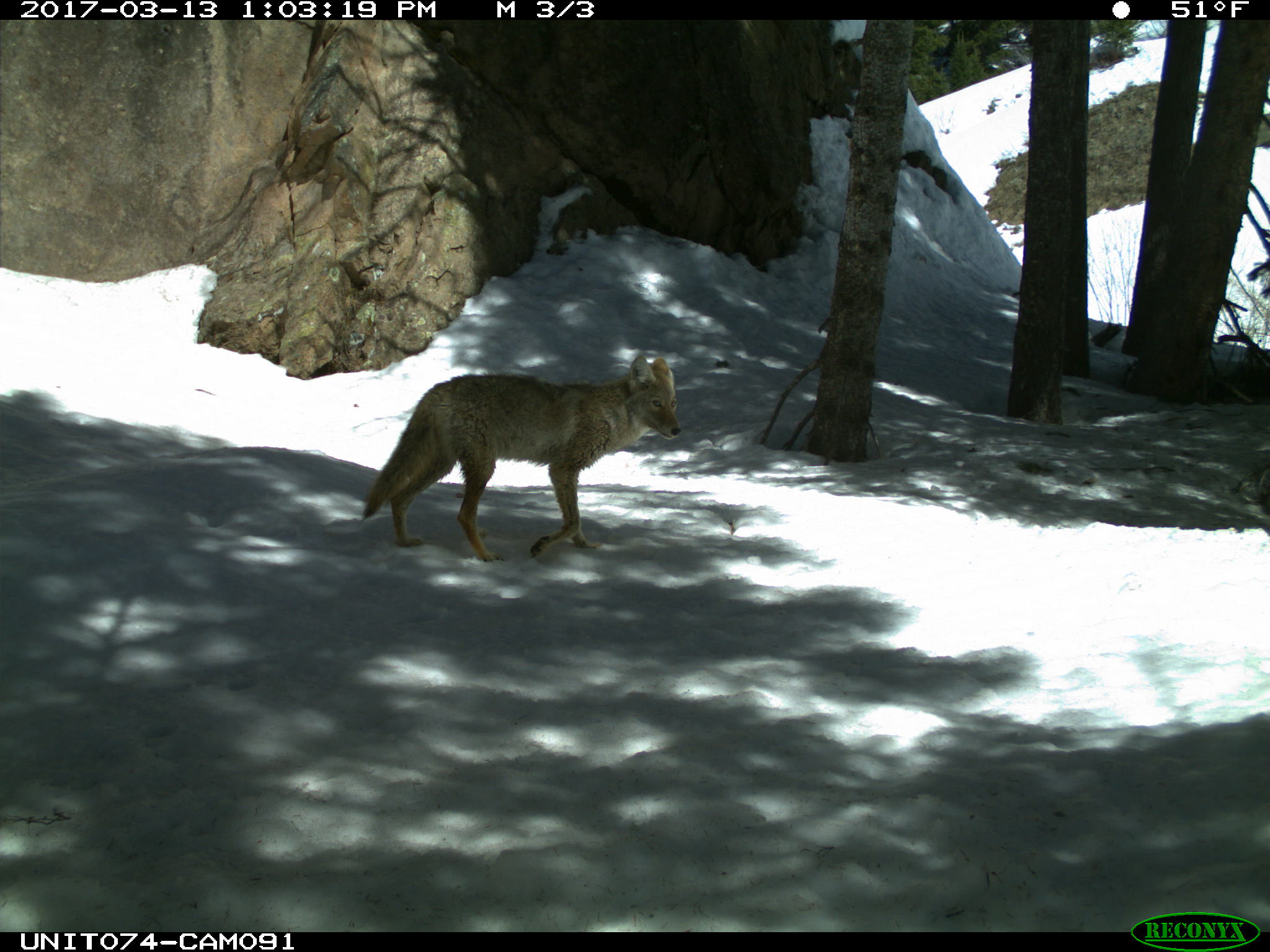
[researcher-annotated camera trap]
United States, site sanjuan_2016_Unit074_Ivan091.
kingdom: Animalia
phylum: Chordata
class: Mammalia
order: Carnivora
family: Canidae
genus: Canis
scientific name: Canis latrans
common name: coyote